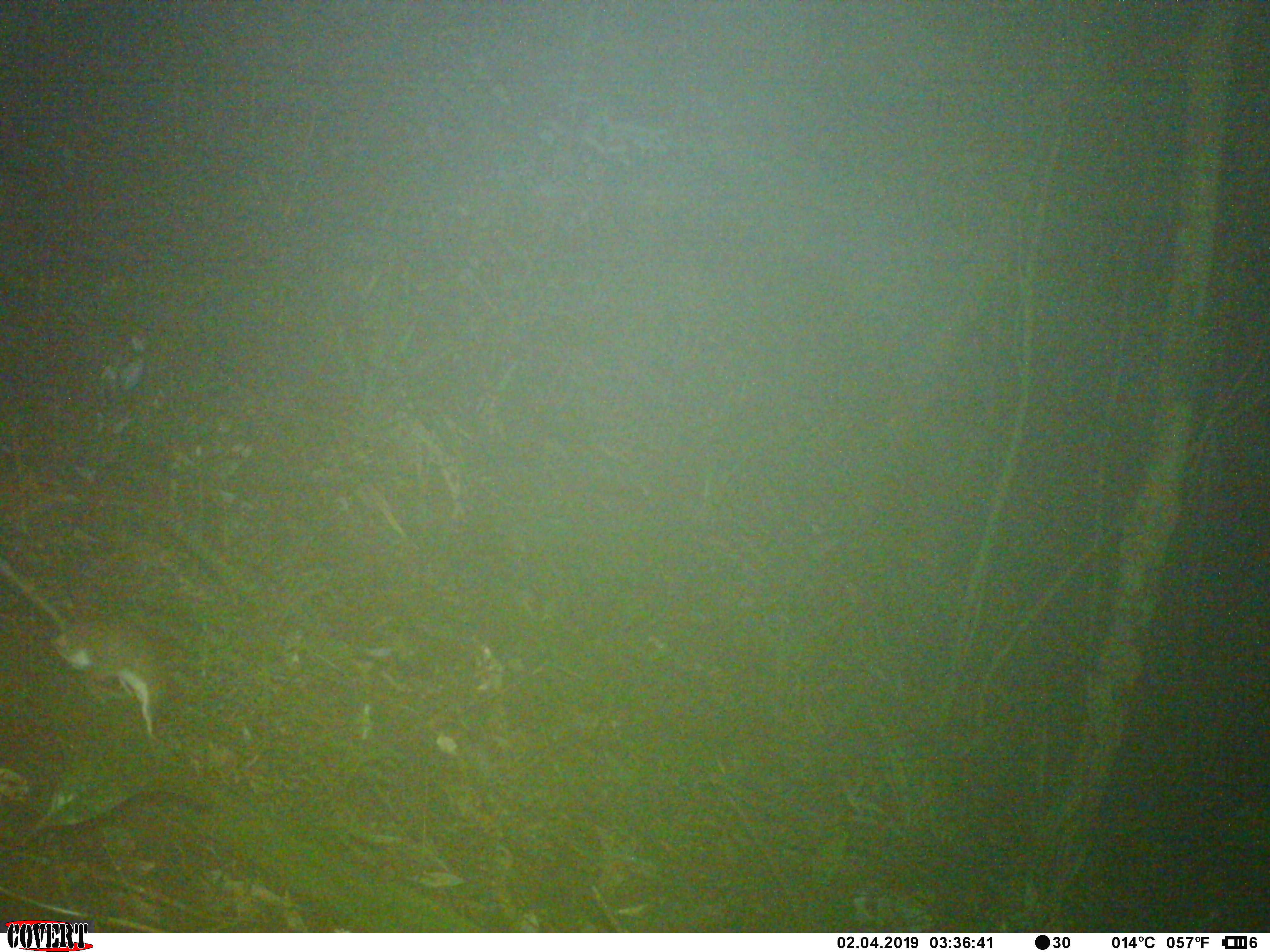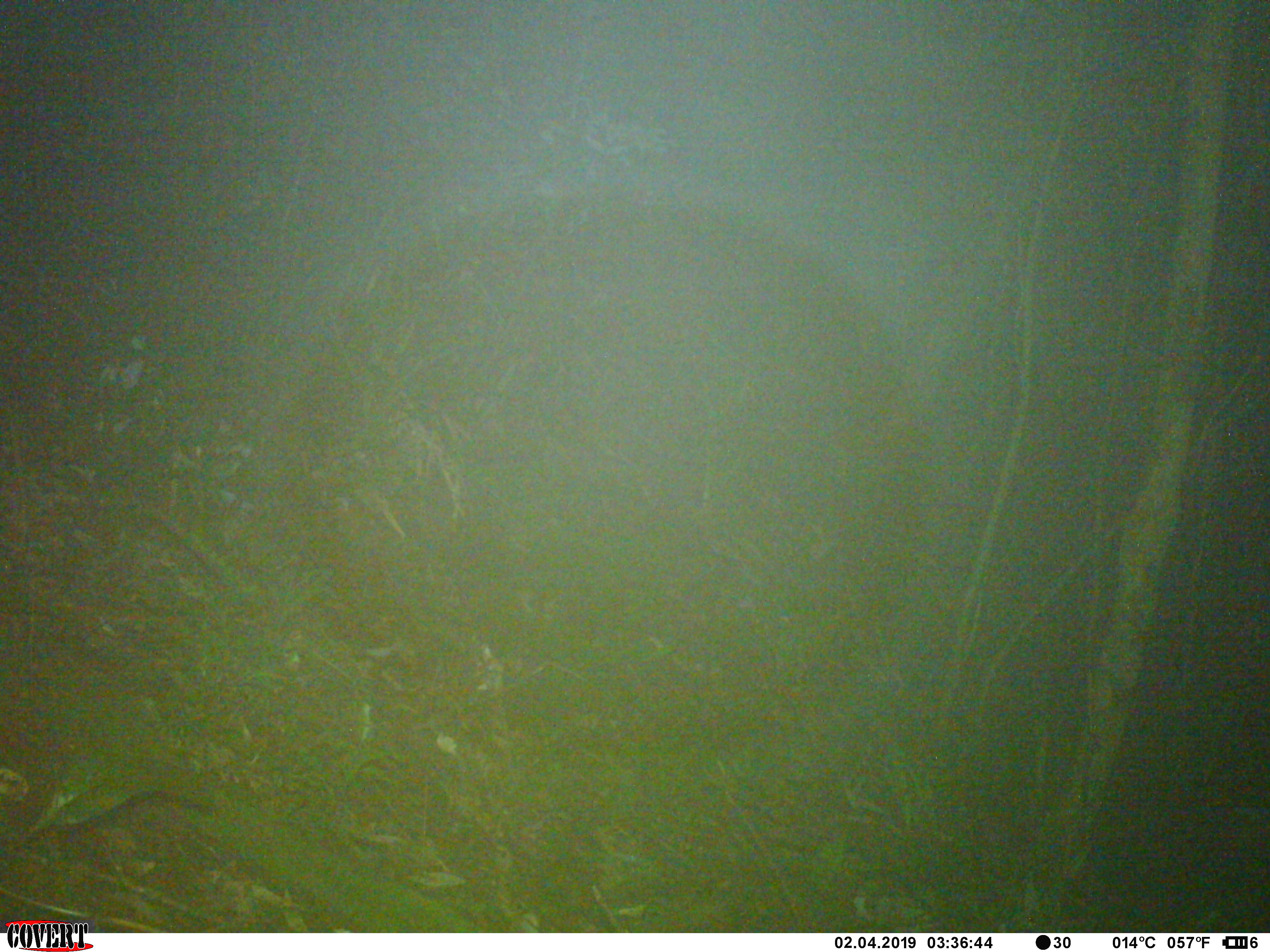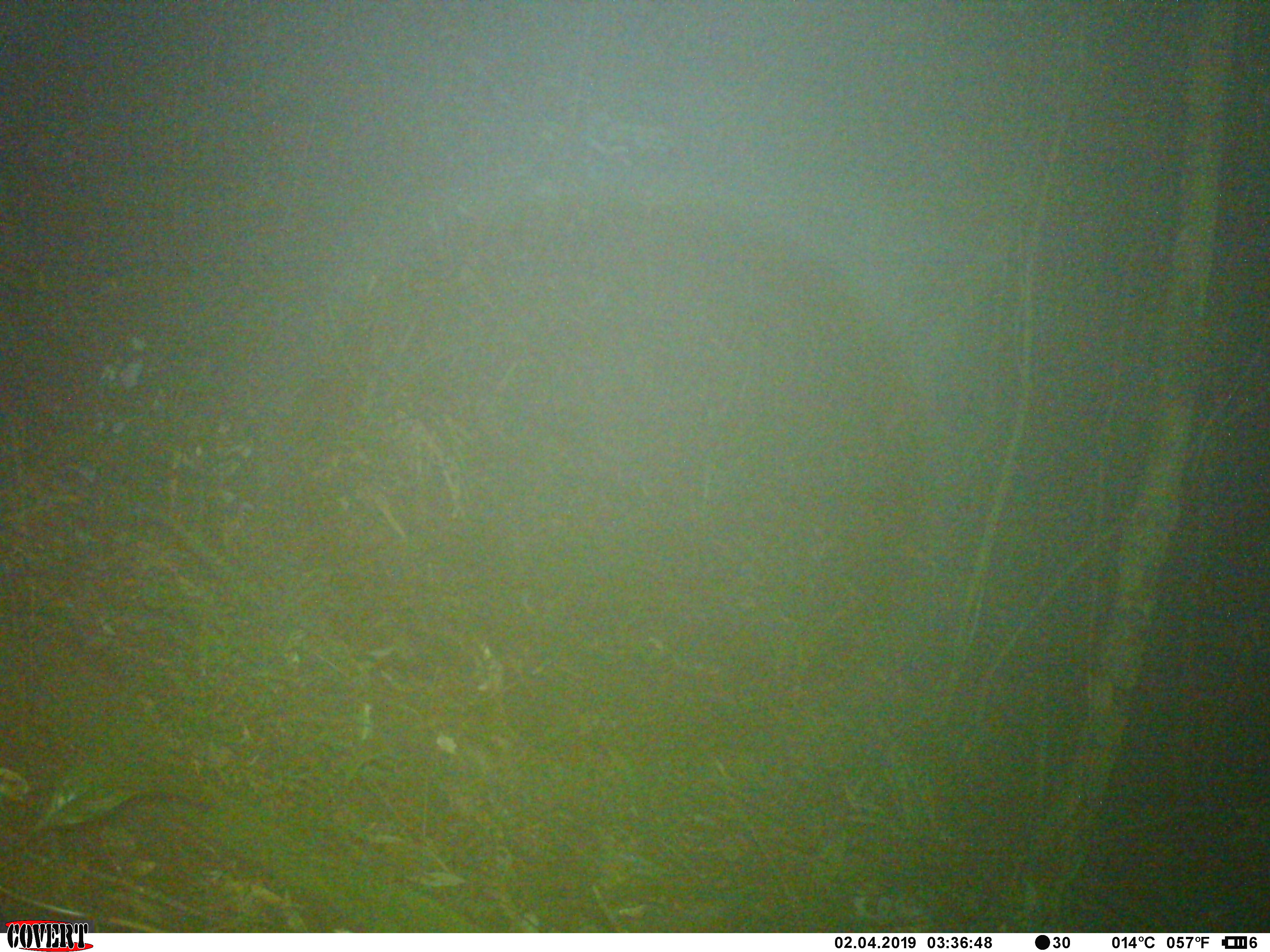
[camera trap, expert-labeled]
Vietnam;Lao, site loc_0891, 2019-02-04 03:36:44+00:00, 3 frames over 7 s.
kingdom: Animalia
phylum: Chordata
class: Mammalia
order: Rodentia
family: Muridae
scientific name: Muridae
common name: old-world mice and rats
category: unidentified murid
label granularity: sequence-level